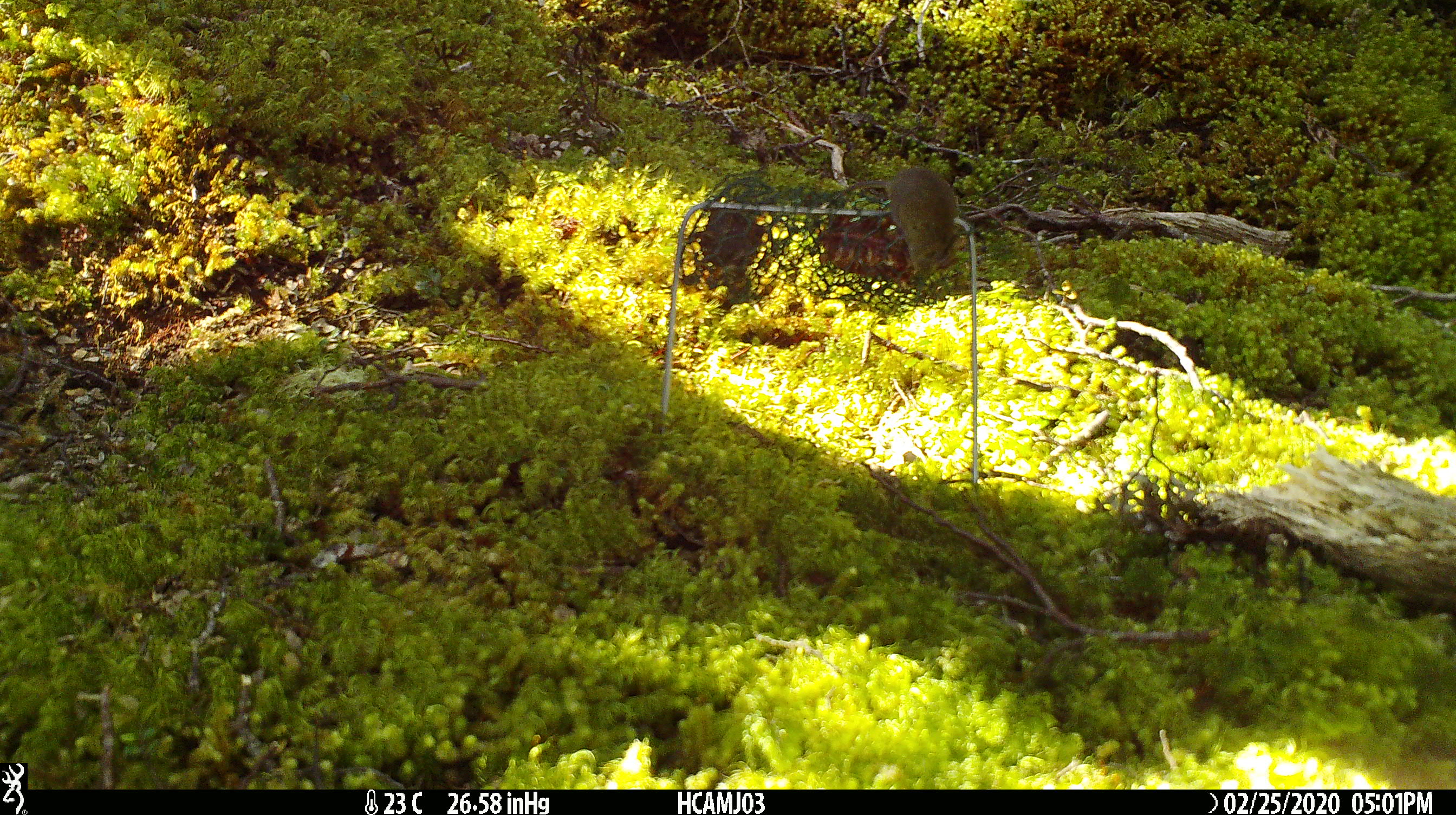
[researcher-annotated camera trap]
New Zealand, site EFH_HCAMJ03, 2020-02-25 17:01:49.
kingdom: Animalia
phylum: Chordata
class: Mammalia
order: Rodentia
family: Muridae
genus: Mus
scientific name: Mus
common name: mouse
Mouse (Mus).